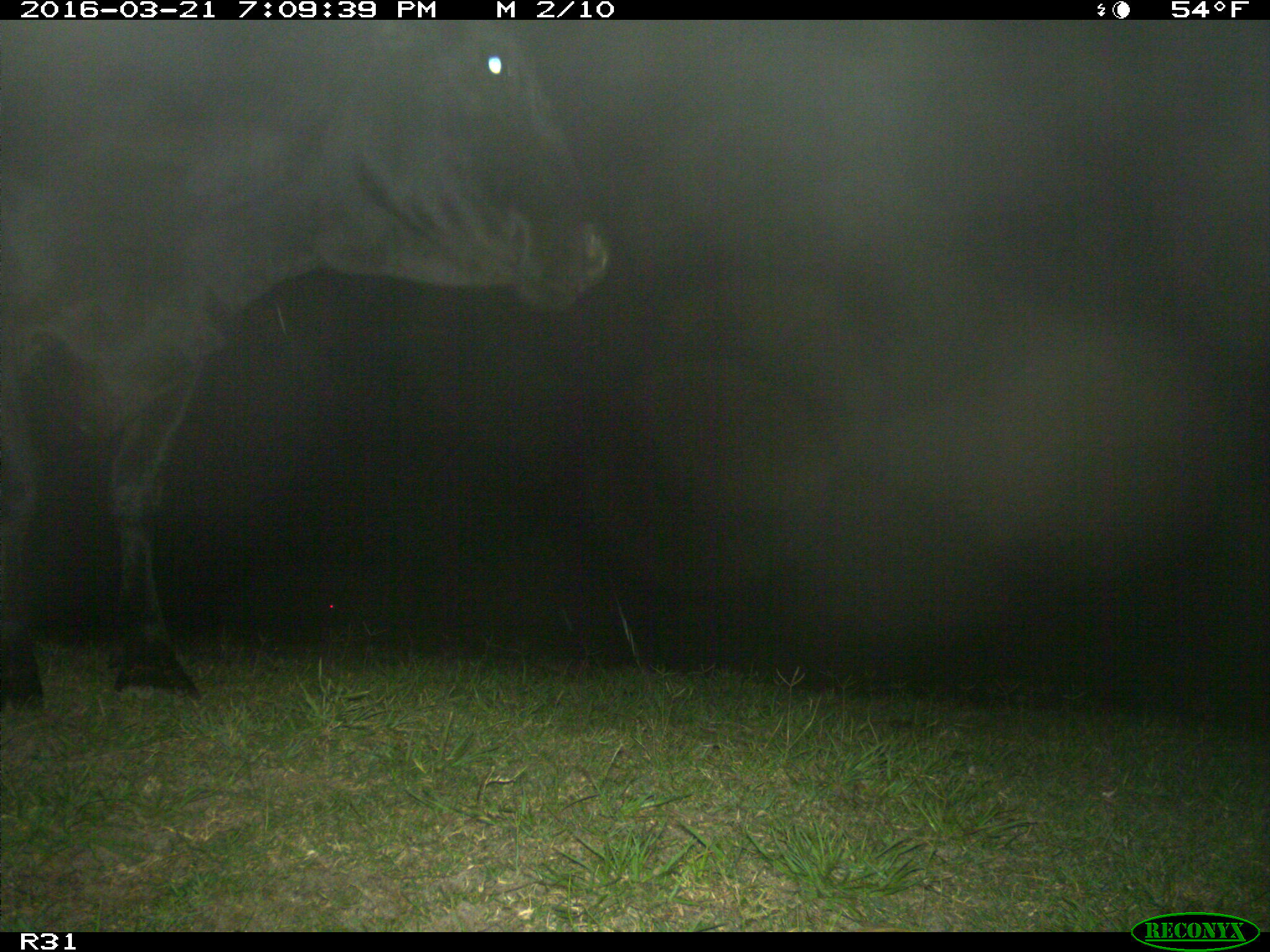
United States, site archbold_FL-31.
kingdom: Animalia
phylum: Chordata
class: Mammalia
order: Artiodactyla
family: Bovidae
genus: Bos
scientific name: Bos taurus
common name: domestic cow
Bos taurus (domestic cow).